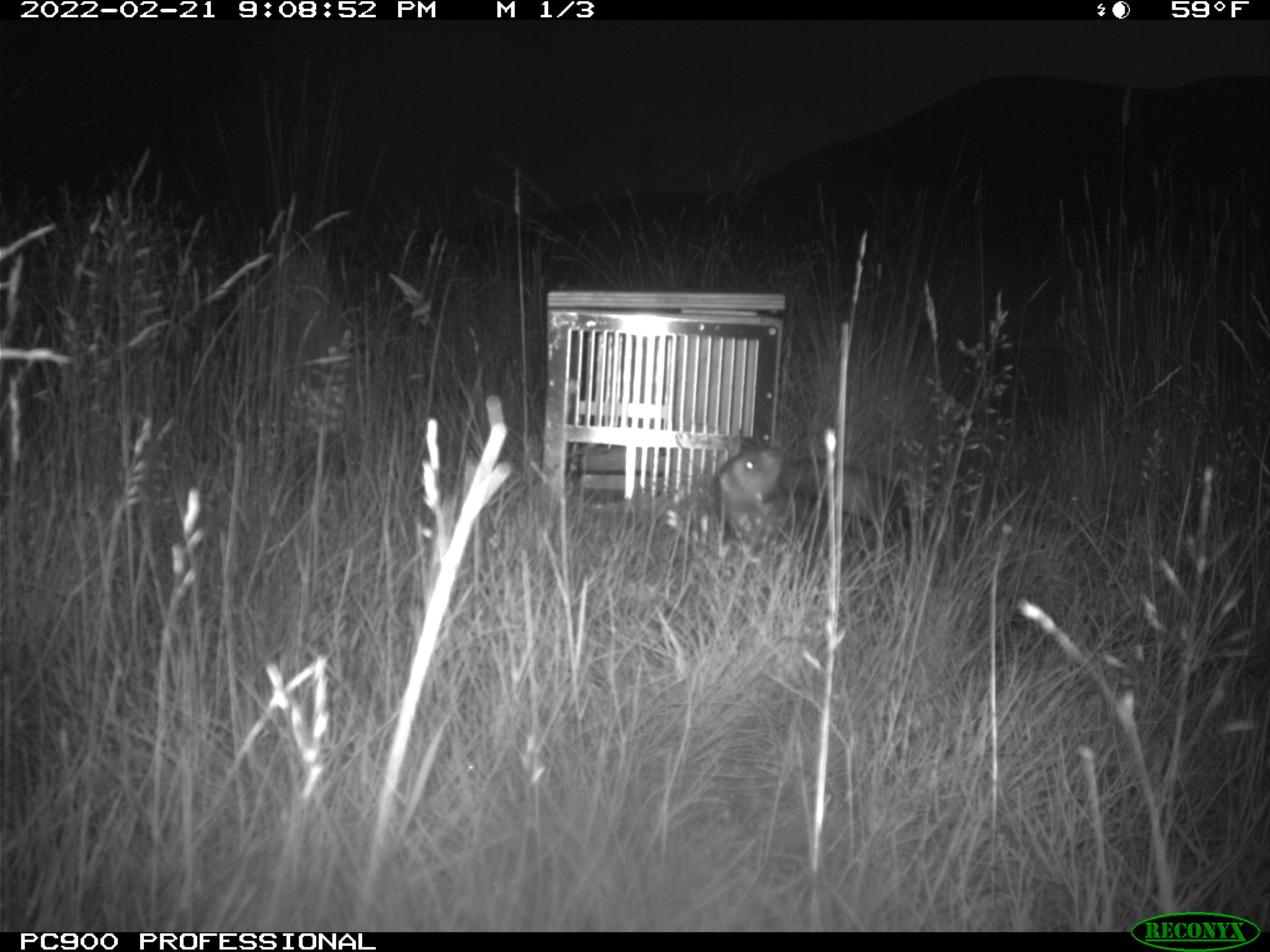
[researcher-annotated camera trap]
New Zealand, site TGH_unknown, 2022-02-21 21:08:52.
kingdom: Animalia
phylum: Chordata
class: Mammalia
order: Carnivora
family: Mustelidae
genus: Mustela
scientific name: Mustela furo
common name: ferret